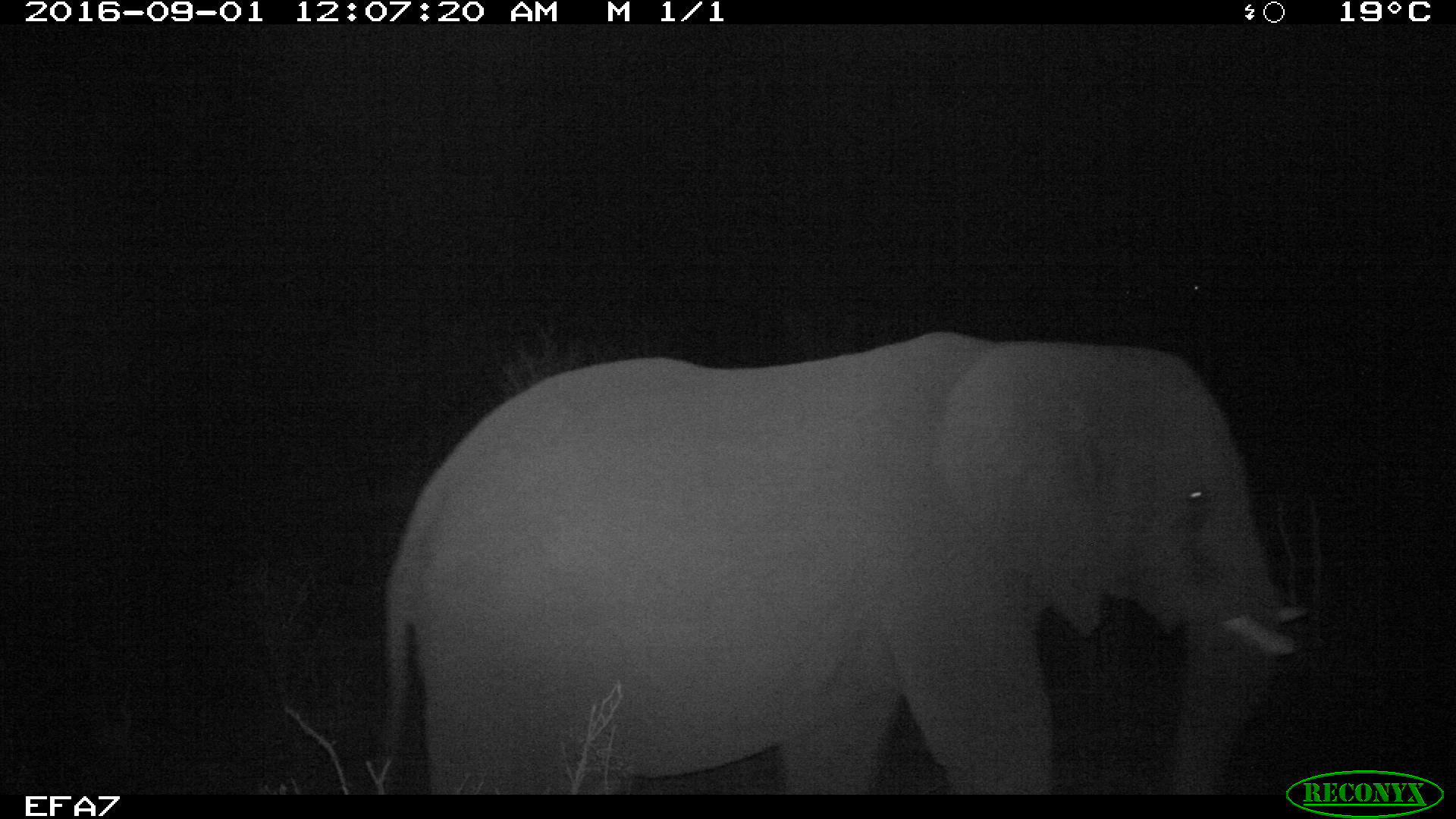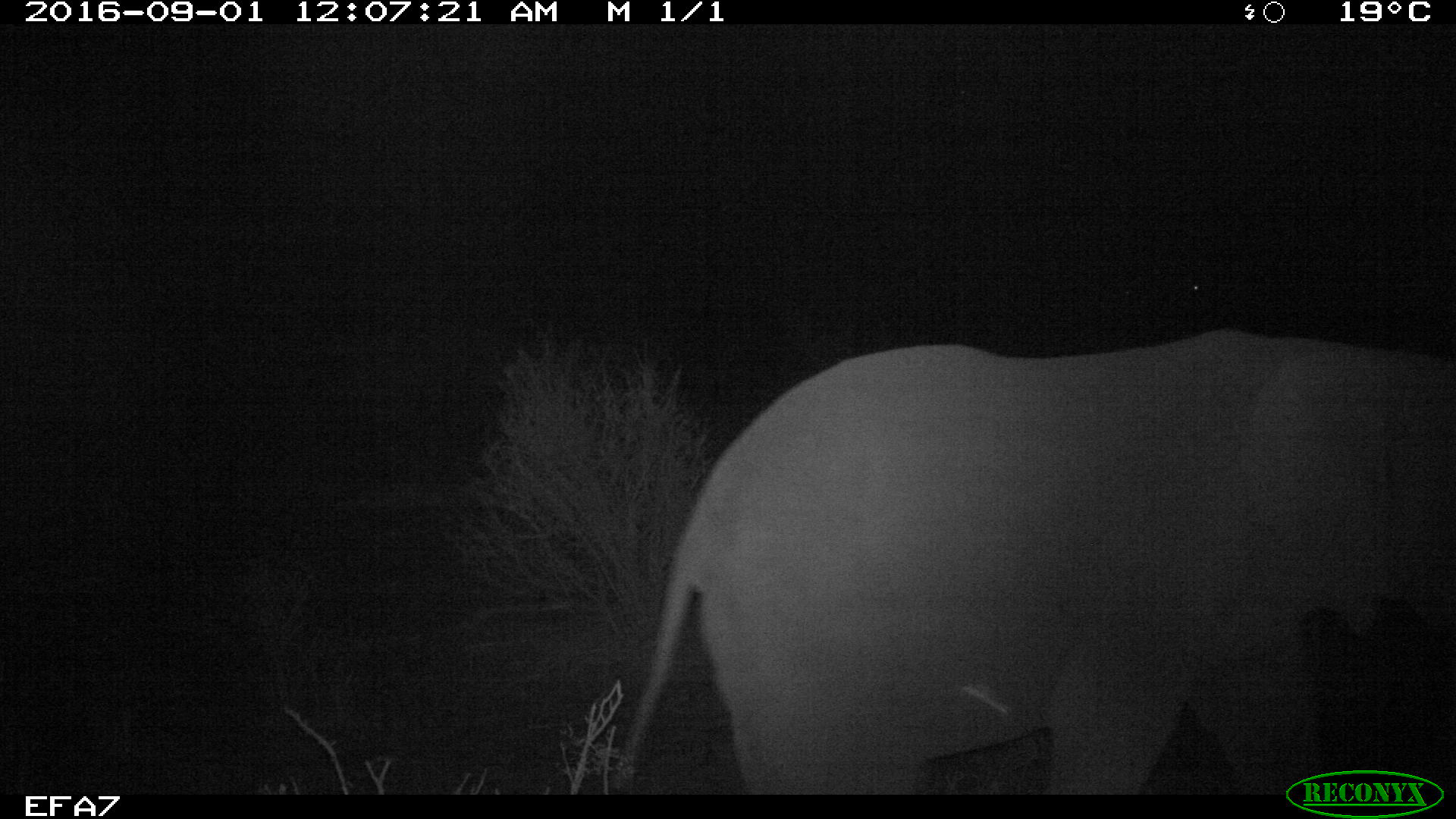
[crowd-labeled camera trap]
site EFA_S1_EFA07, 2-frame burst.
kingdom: Animalia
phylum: Chordata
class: Mammalia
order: Proboscidea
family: Elephantidae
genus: Loxodonta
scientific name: Loxodonta africana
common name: african bush elephant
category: elephant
Elephant (african bush elephant) (Loxodonta africana), count 1. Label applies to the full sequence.